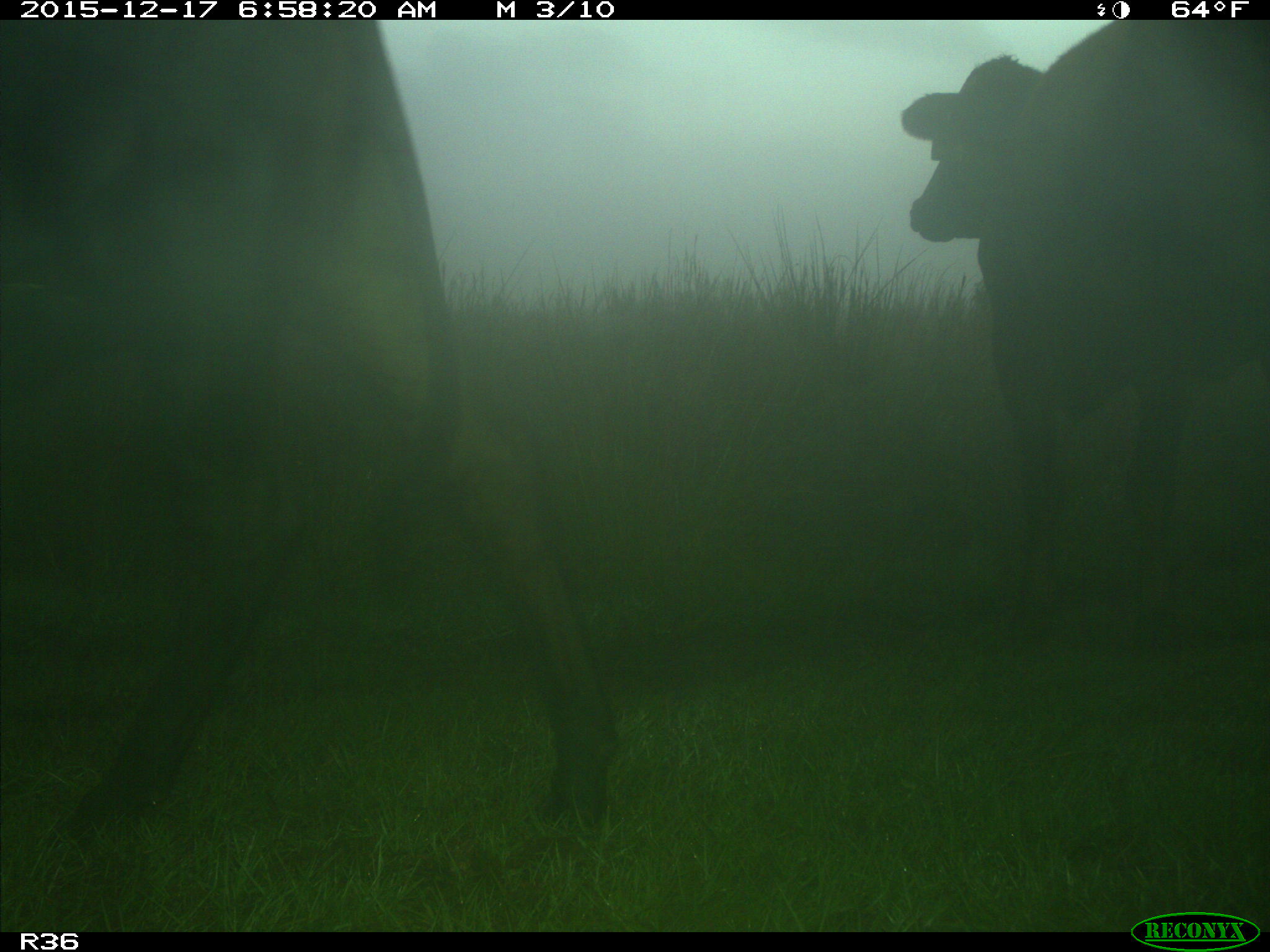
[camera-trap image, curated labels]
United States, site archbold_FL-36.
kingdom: Animalia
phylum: Chordata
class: Mammalia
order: Artiodactyla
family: Bovidae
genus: Bos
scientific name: Bos taurus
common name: domestic cow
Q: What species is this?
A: Bos taurus (domestic cow).